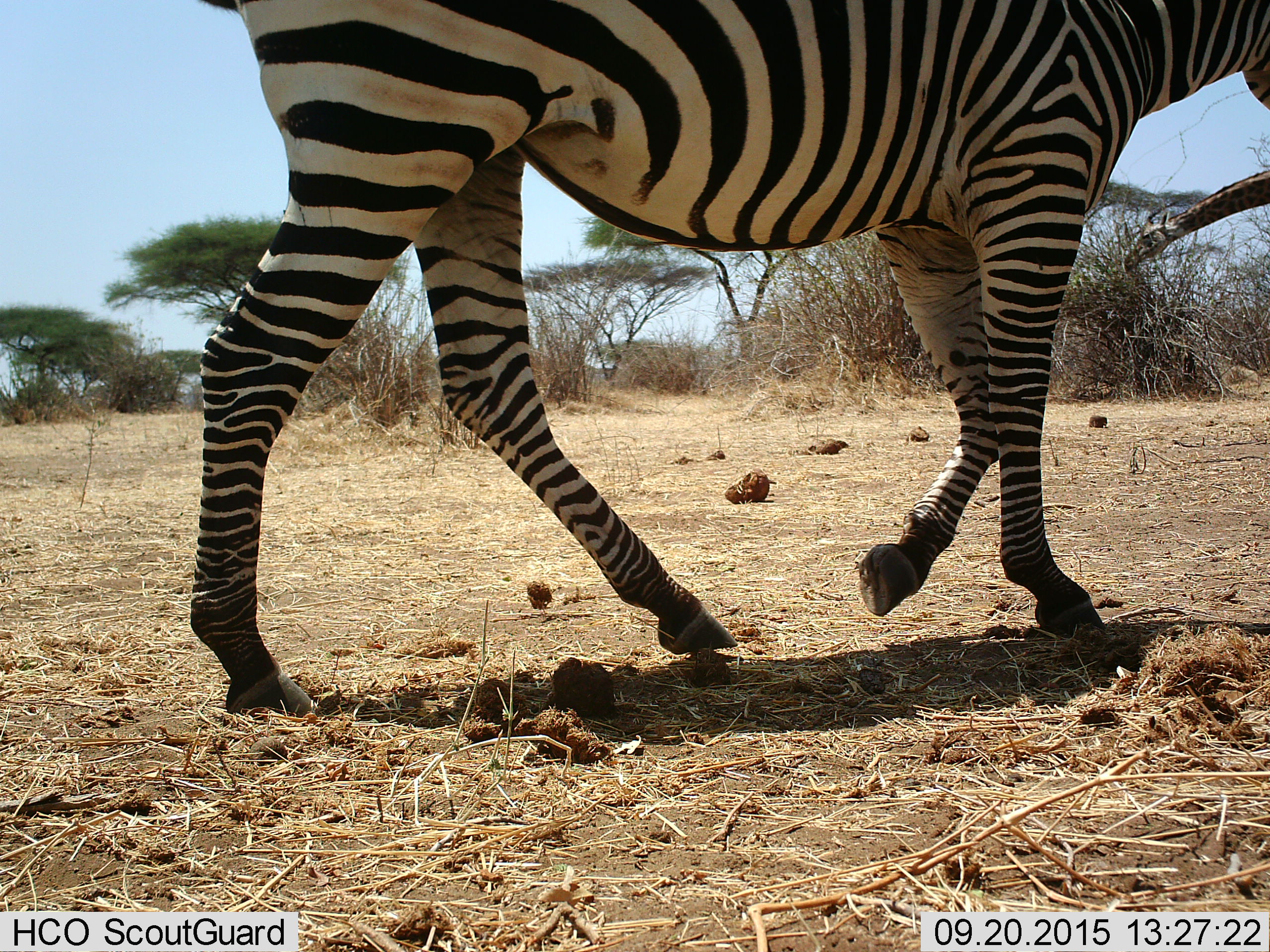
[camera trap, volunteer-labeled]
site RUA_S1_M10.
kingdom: Animalia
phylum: Chordata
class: Mammalia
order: Artiodactyla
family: Giraffidae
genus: Giraffa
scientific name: Giraffa camelopardalis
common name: giraffe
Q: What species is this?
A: Giraffe (Giraffa camelopardalis).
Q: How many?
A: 1.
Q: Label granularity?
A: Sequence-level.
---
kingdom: Animalia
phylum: Chordata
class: Mammalia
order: Perissodactyla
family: Equidae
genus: Equus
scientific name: Equus quagga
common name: plains zebra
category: zebraplains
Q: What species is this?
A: Zebraplains (plains zebra) (Equus quagga).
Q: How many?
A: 1.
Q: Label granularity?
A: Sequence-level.